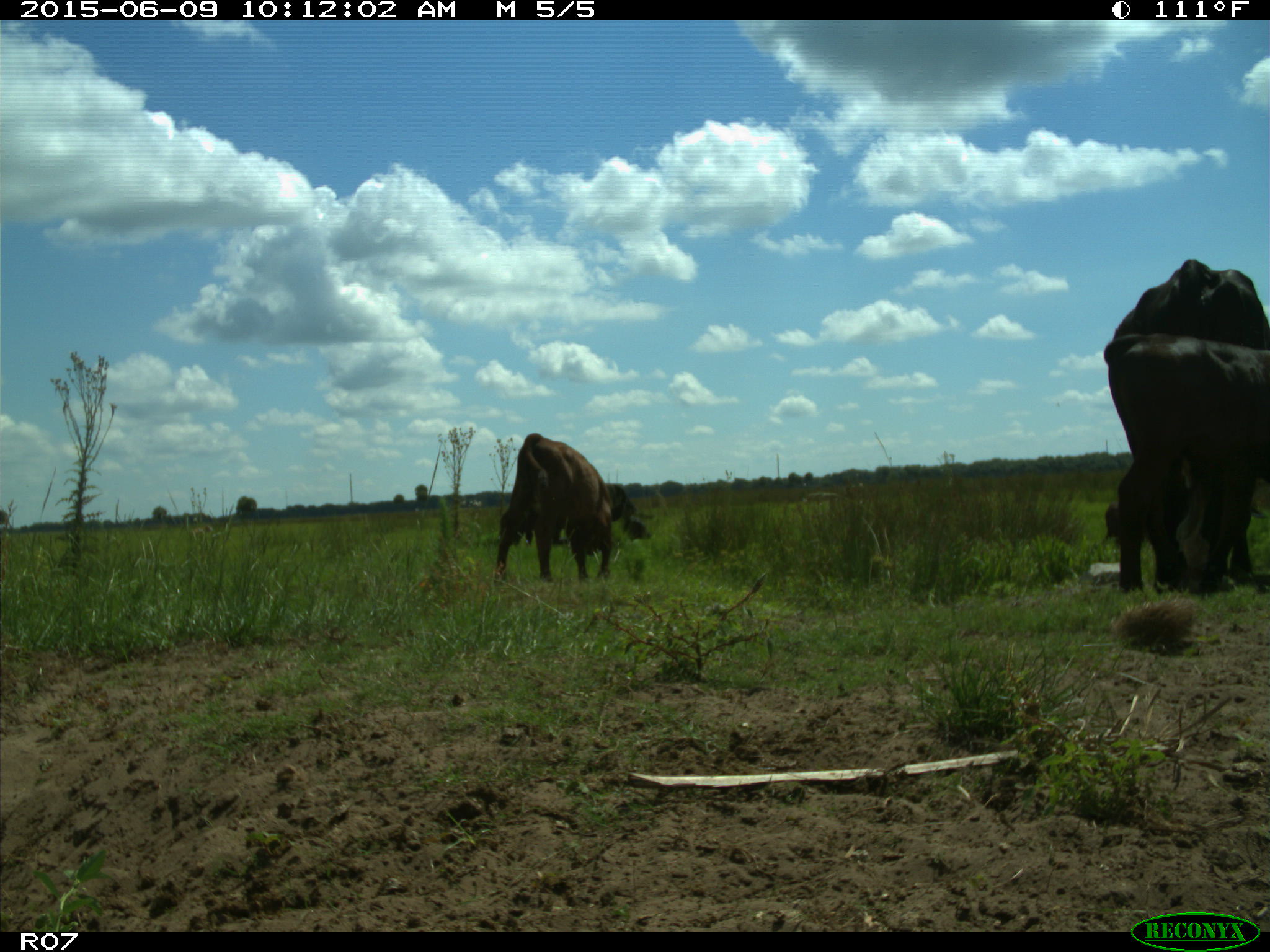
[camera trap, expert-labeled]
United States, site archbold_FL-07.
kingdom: Animalia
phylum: Chordata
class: Mammalia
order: Artiodactyla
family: Bovidae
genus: Bos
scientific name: Bos taurus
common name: domestic cow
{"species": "Bos taurus (domestic cow)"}